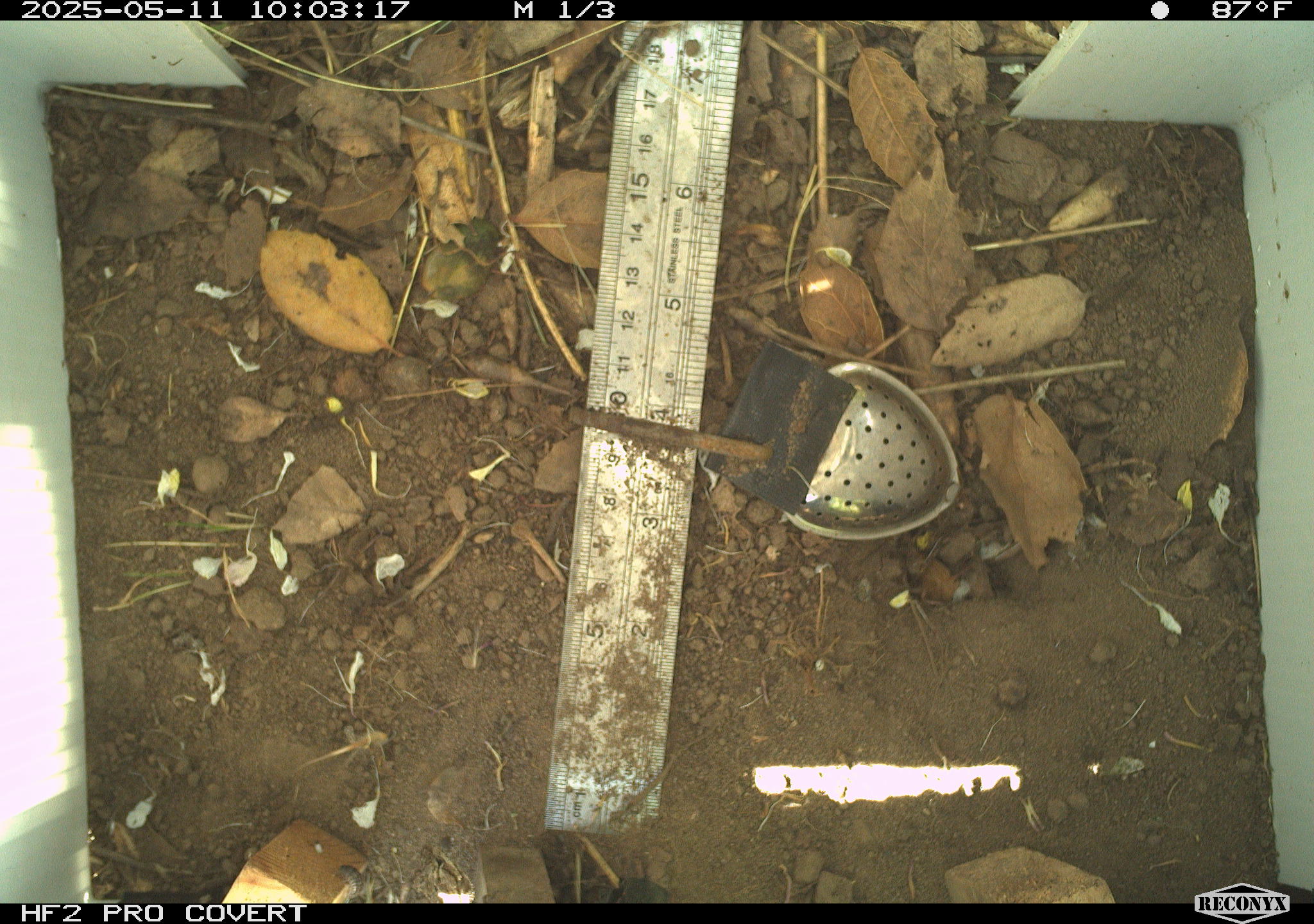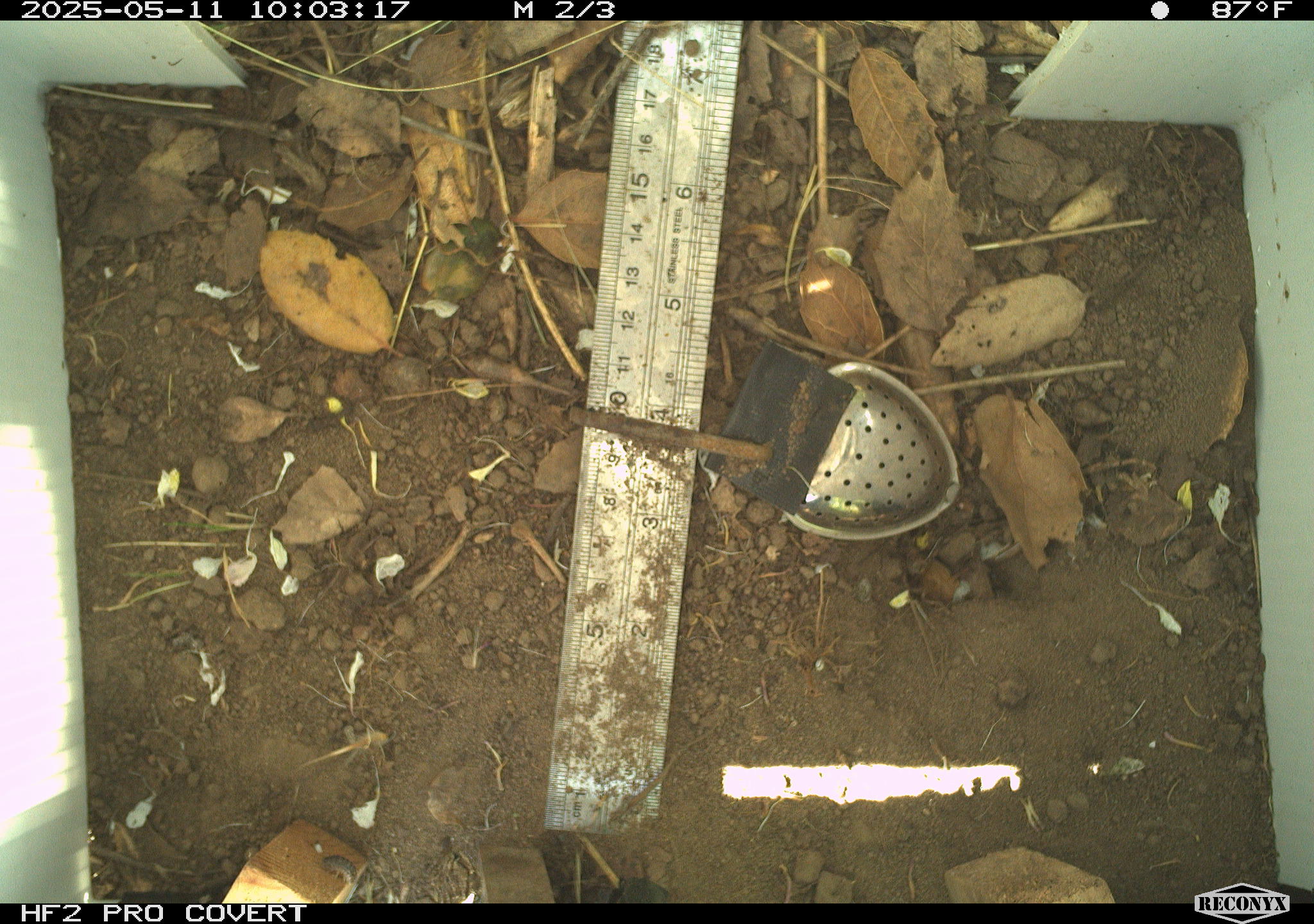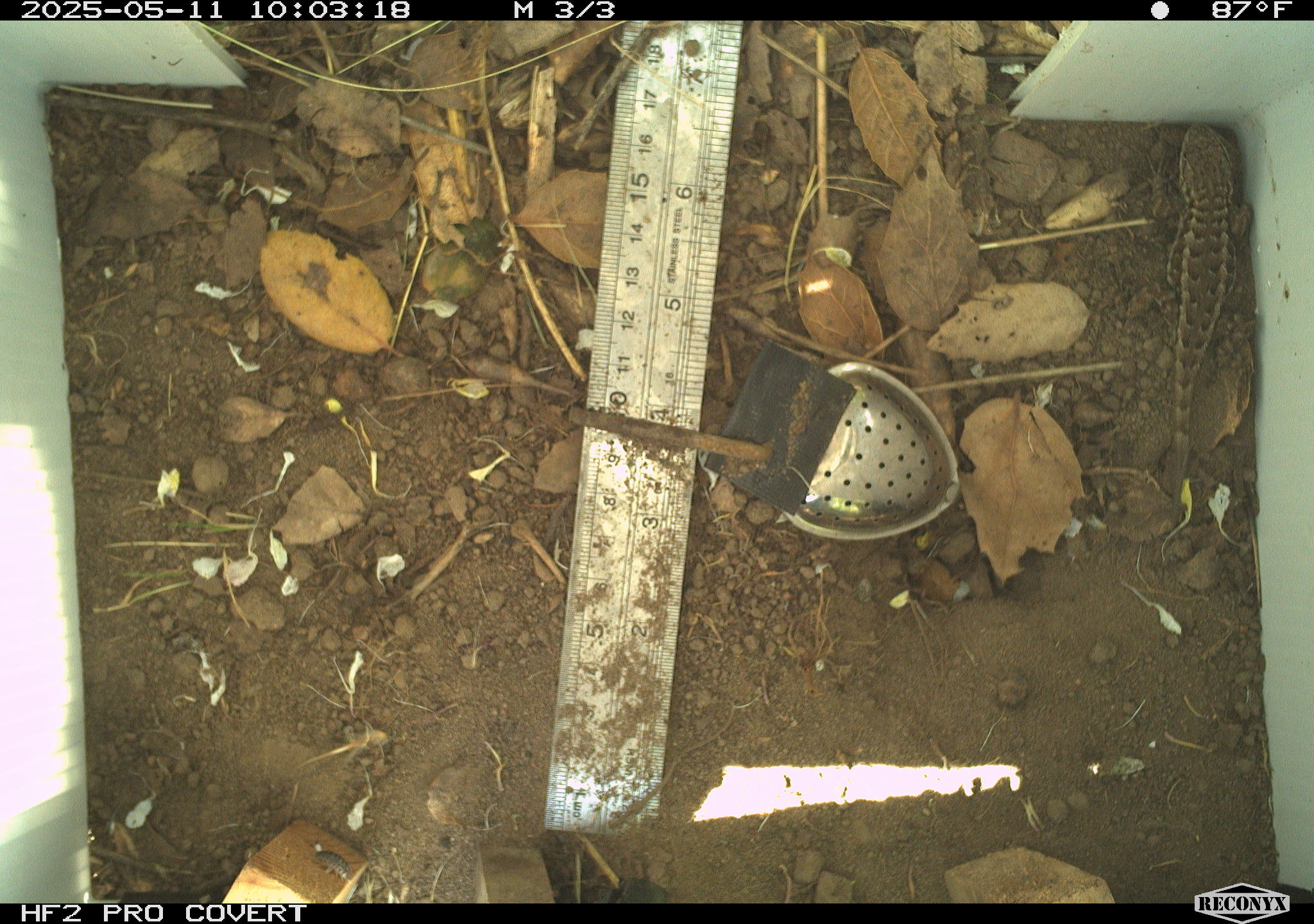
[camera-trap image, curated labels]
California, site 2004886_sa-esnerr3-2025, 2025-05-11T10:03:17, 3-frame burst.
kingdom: Animalia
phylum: Chordata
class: Reptilia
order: Squamata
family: Phrynosomatidae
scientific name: Phrynosomatidae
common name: north american spiny lizards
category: sceloporus/uta species